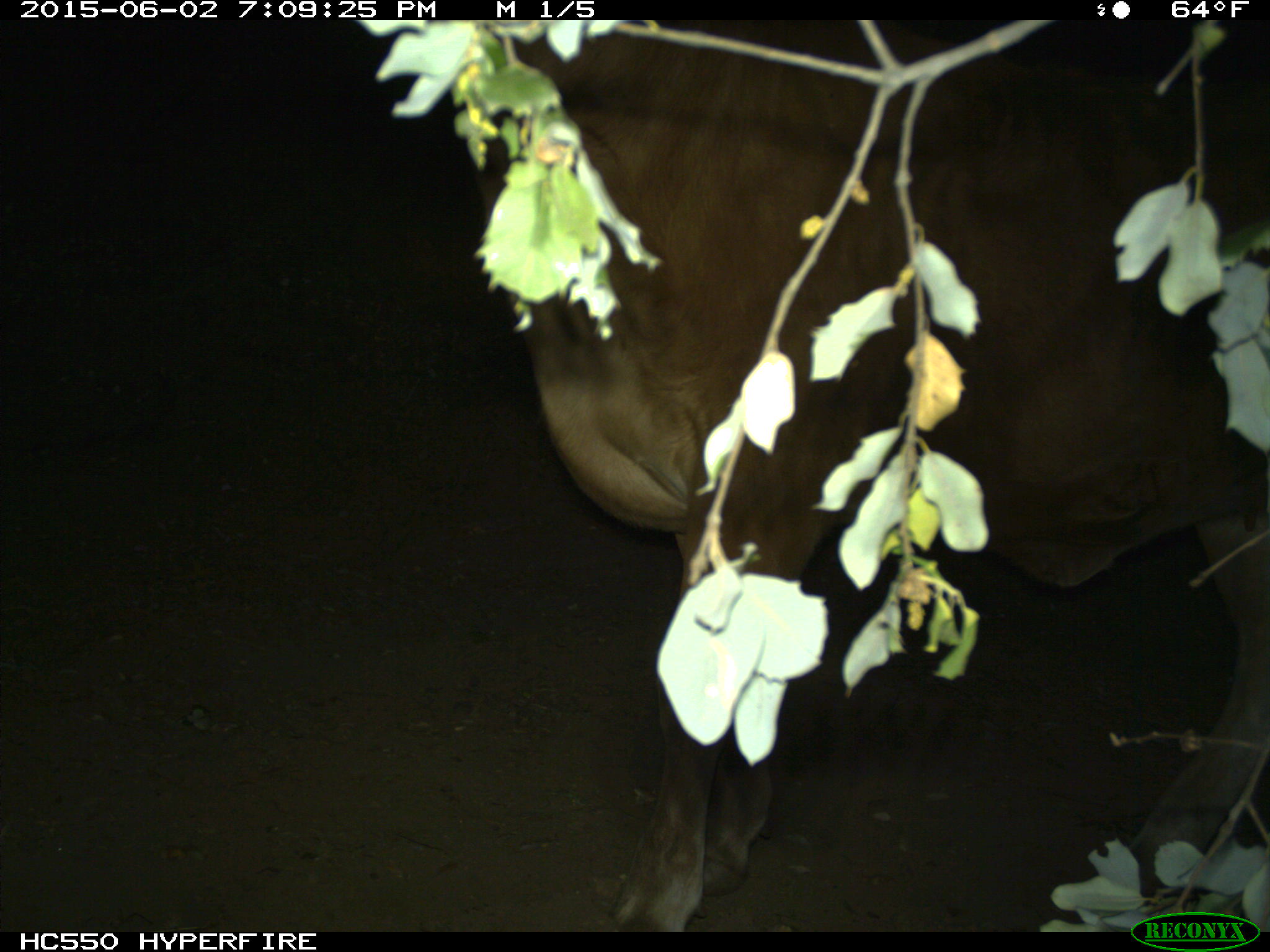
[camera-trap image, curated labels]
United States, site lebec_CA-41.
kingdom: Animalia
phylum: Chordata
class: Mammalia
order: Artiodactyla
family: Bovidae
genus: Bos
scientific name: Bos taurus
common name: domestic cow